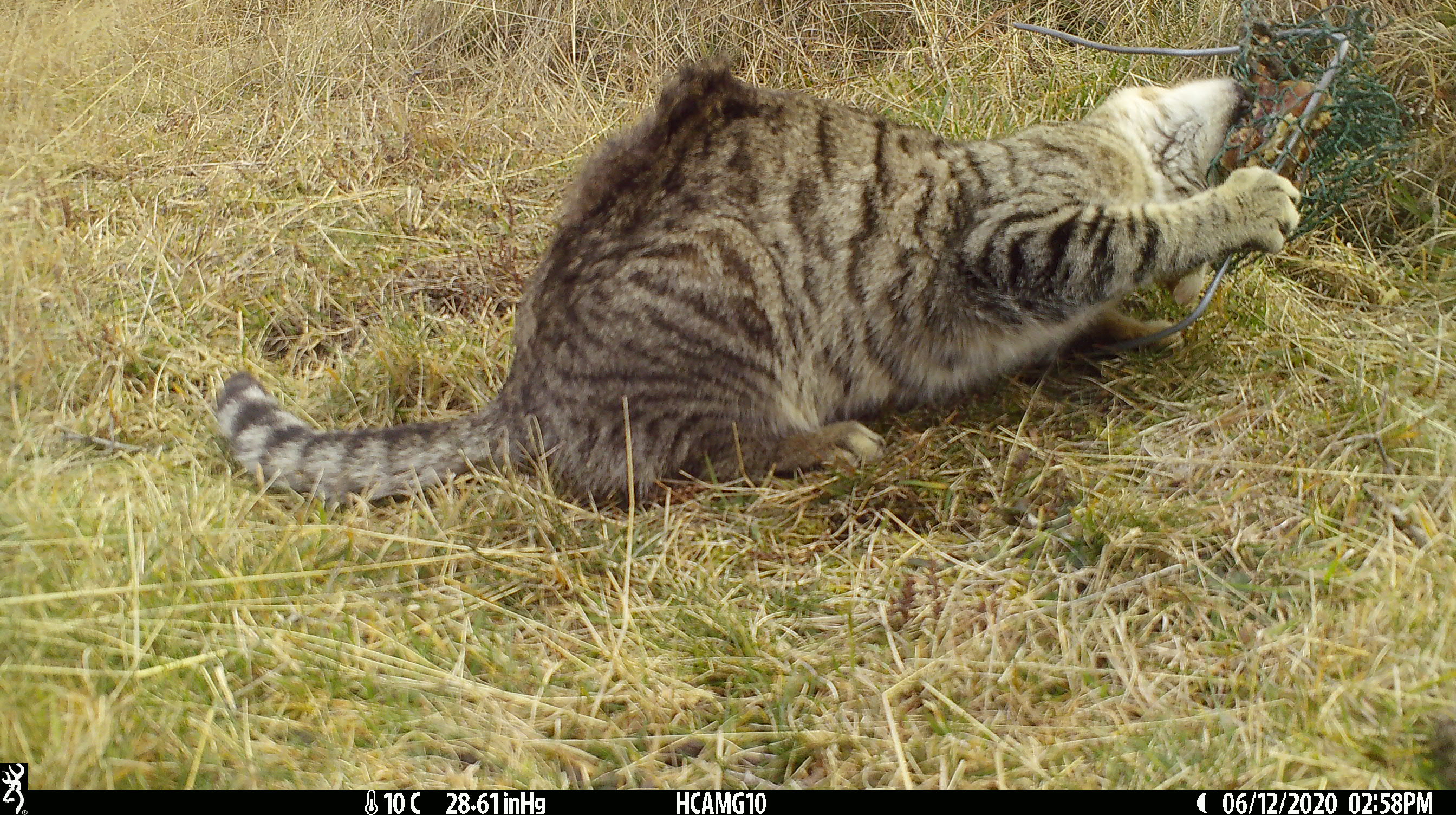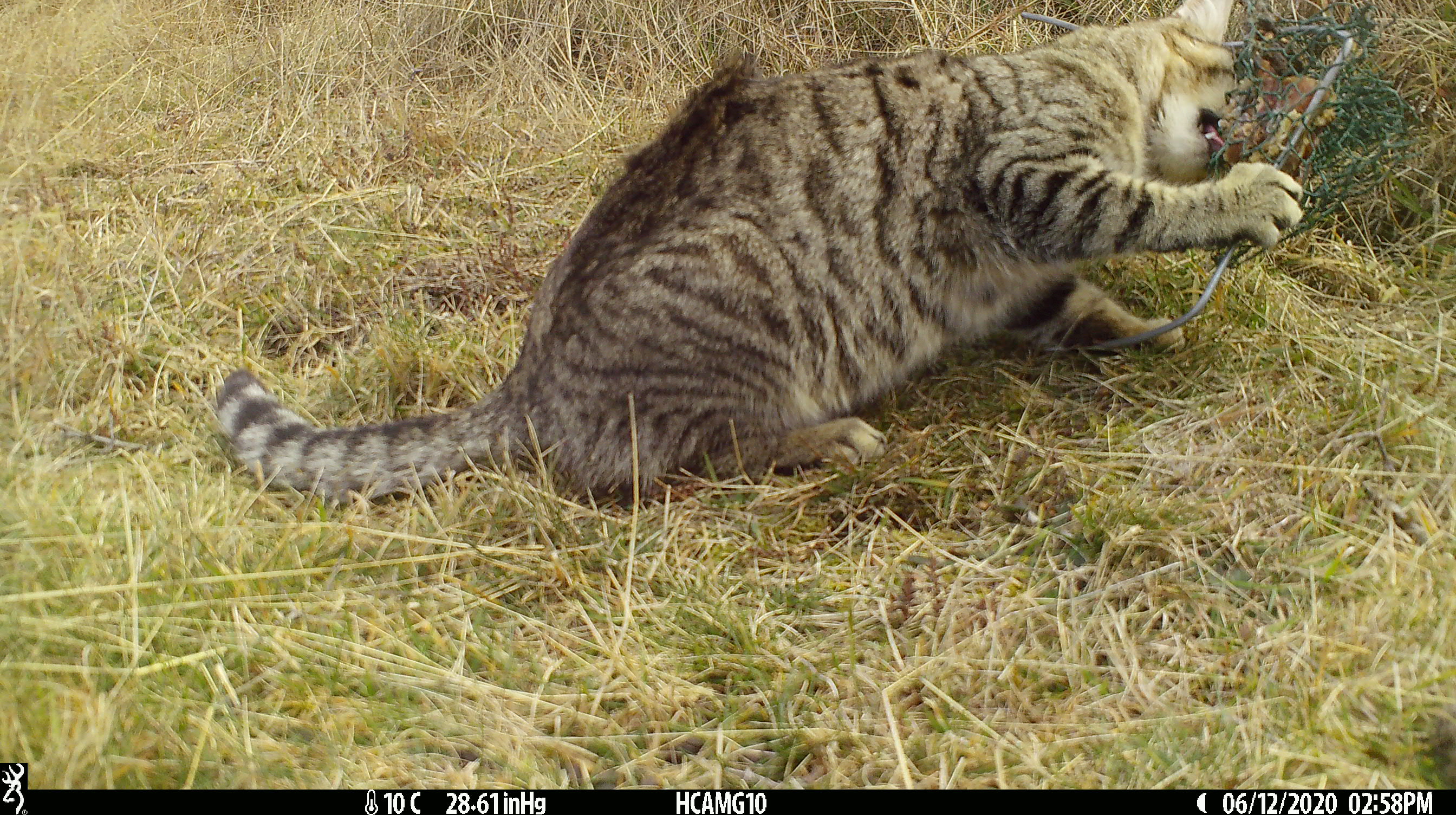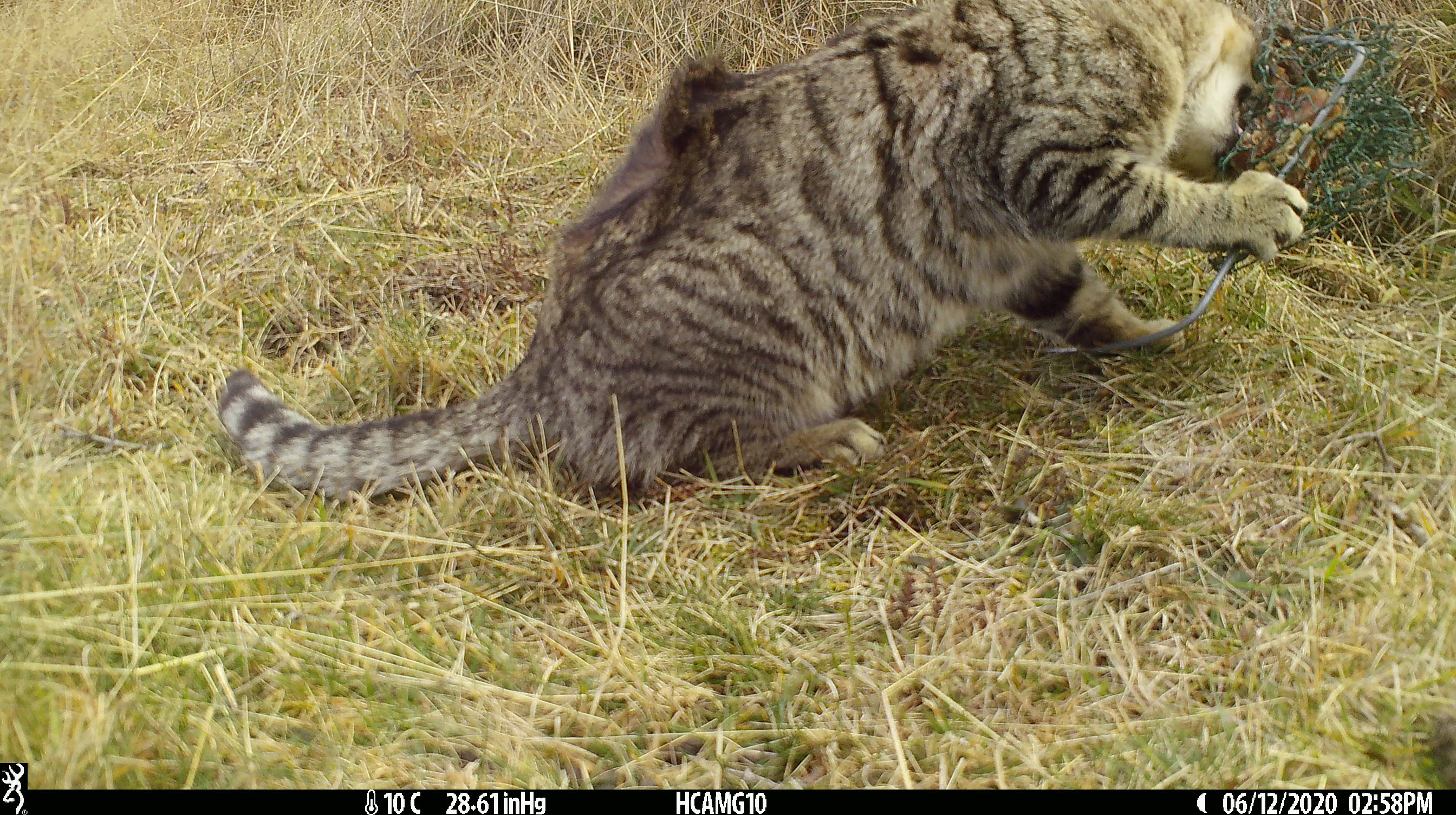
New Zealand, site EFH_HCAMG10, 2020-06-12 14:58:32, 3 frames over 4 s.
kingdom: Animalia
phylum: Chordata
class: Mammalia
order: Carnivora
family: Felidae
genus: Felis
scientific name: Felis catus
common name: domestic cat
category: cat